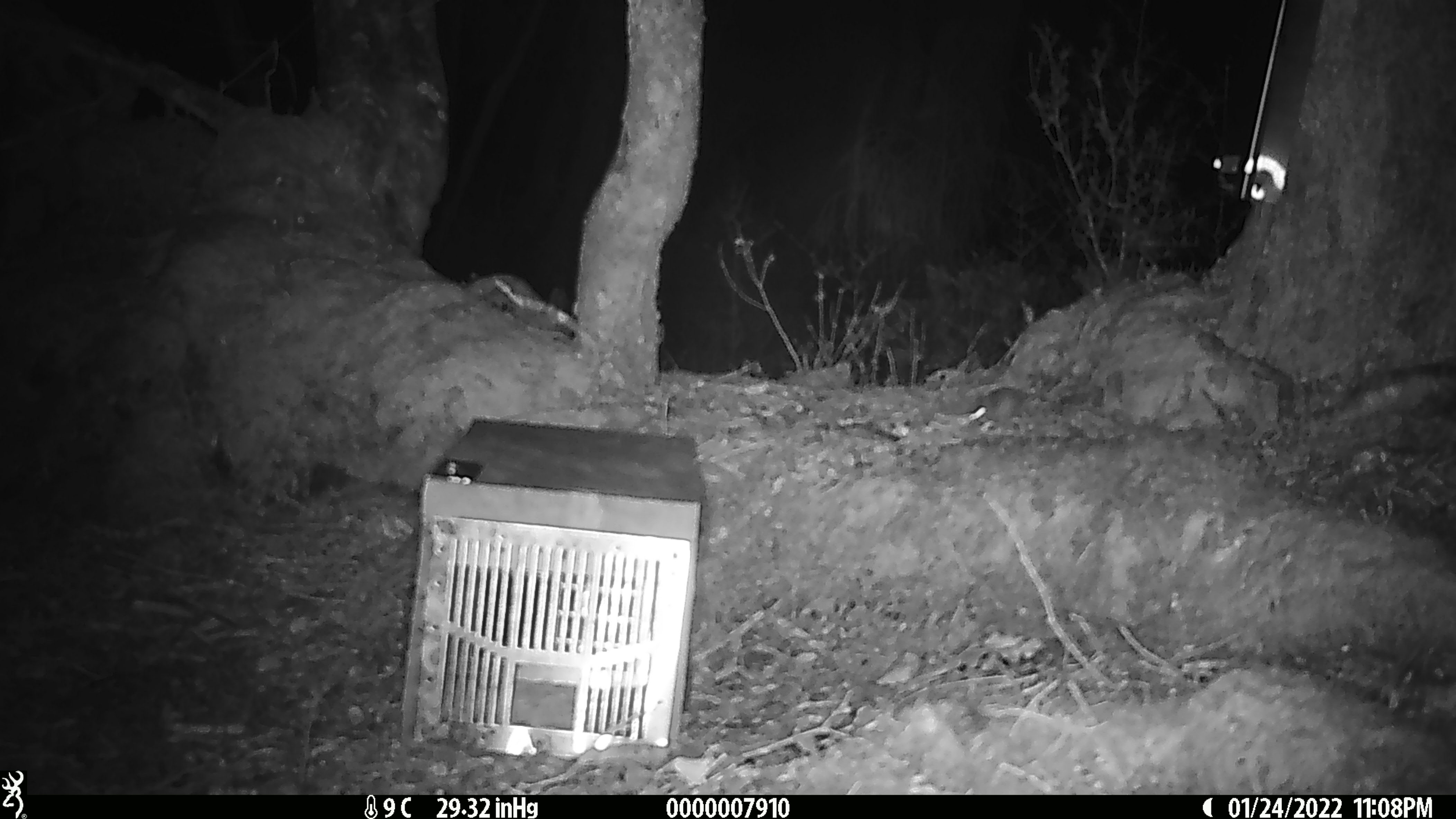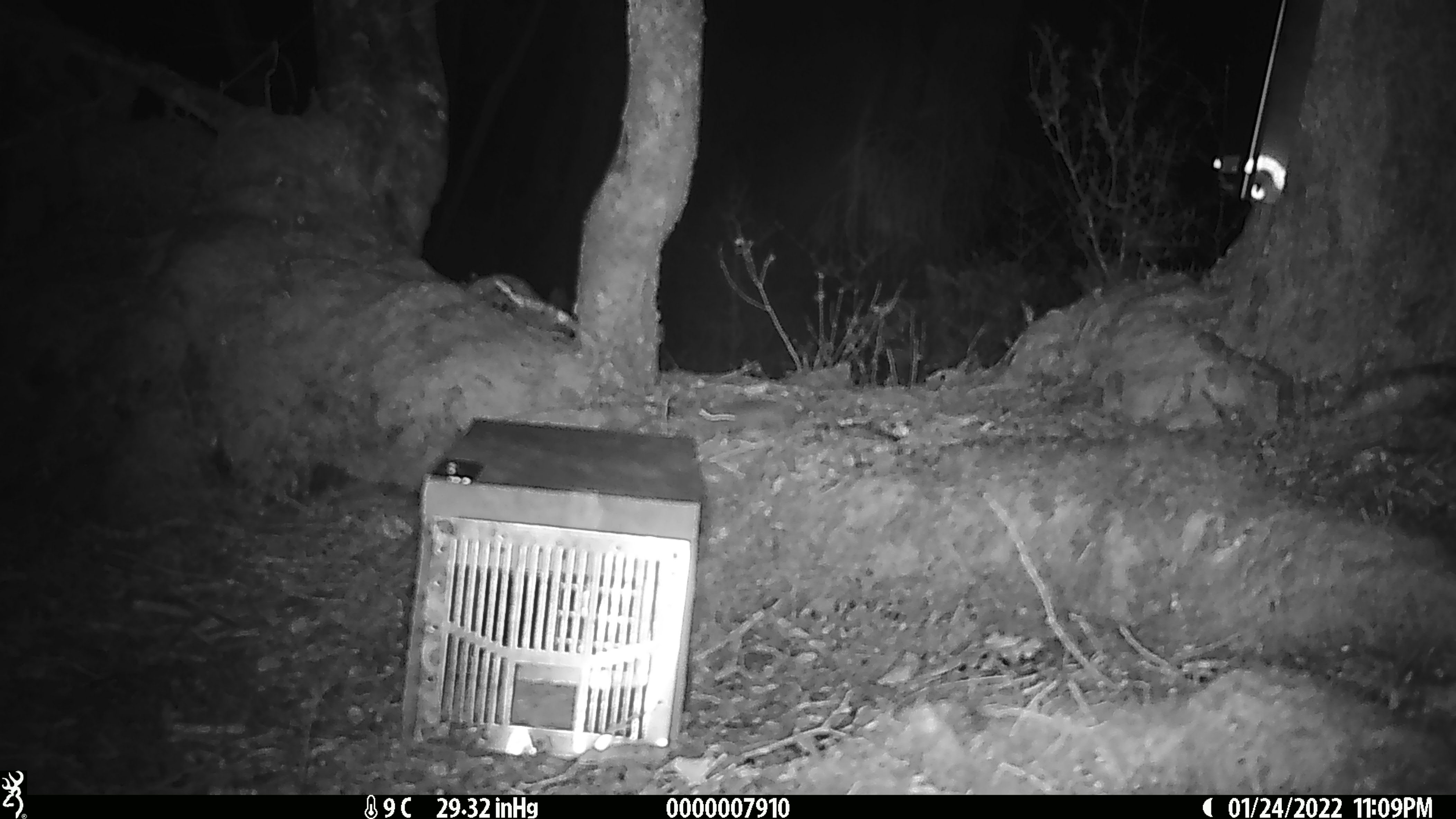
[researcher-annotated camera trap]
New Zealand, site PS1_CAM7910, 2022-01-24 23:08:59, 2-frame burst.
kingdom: Animalia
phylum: Chordata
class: Mammalia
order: Rodentia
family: Muridae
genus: Mus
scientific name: Mus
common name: mouse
Mouse (Mus).